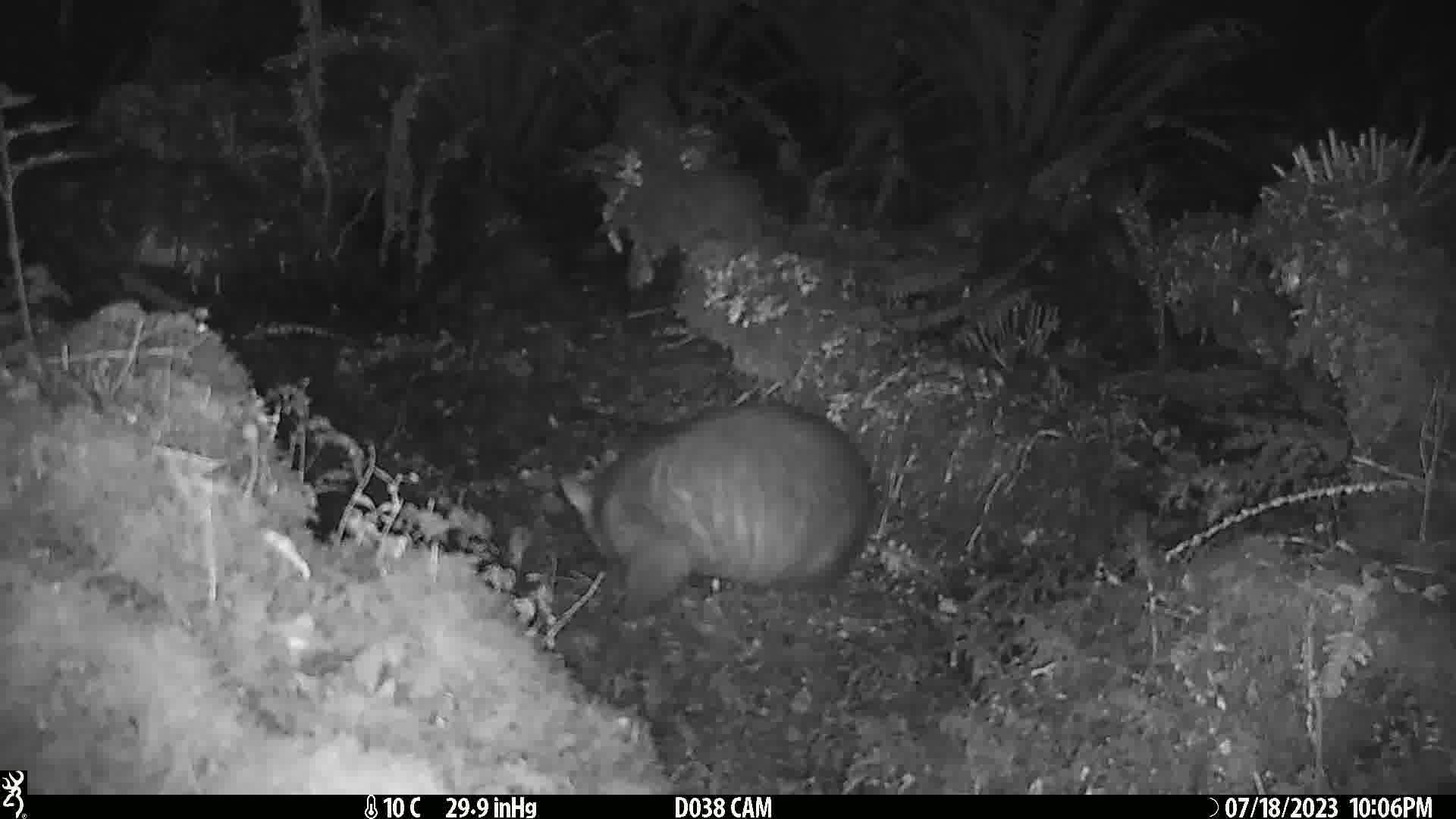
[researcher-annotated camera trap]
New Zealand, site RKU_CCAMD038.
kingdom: Animalia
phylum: Chordata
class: Mammalia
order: Diprotodontia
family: Phalangeridae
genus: Trichosurus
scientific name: Trichosurus vulpecula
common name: common brushtail possum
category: possum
Possum (common brushtail possum) (Trichosurus vulpecula).